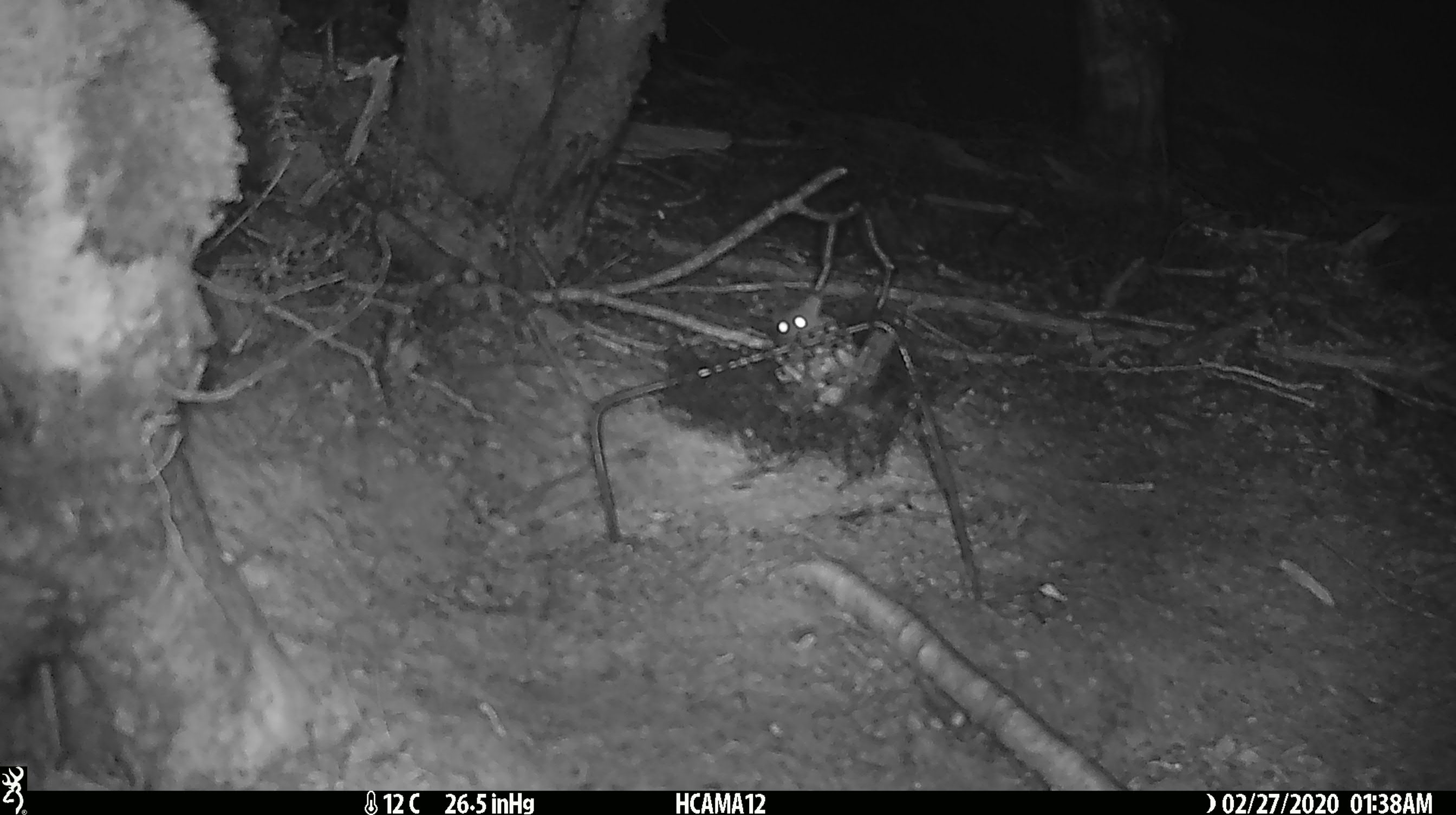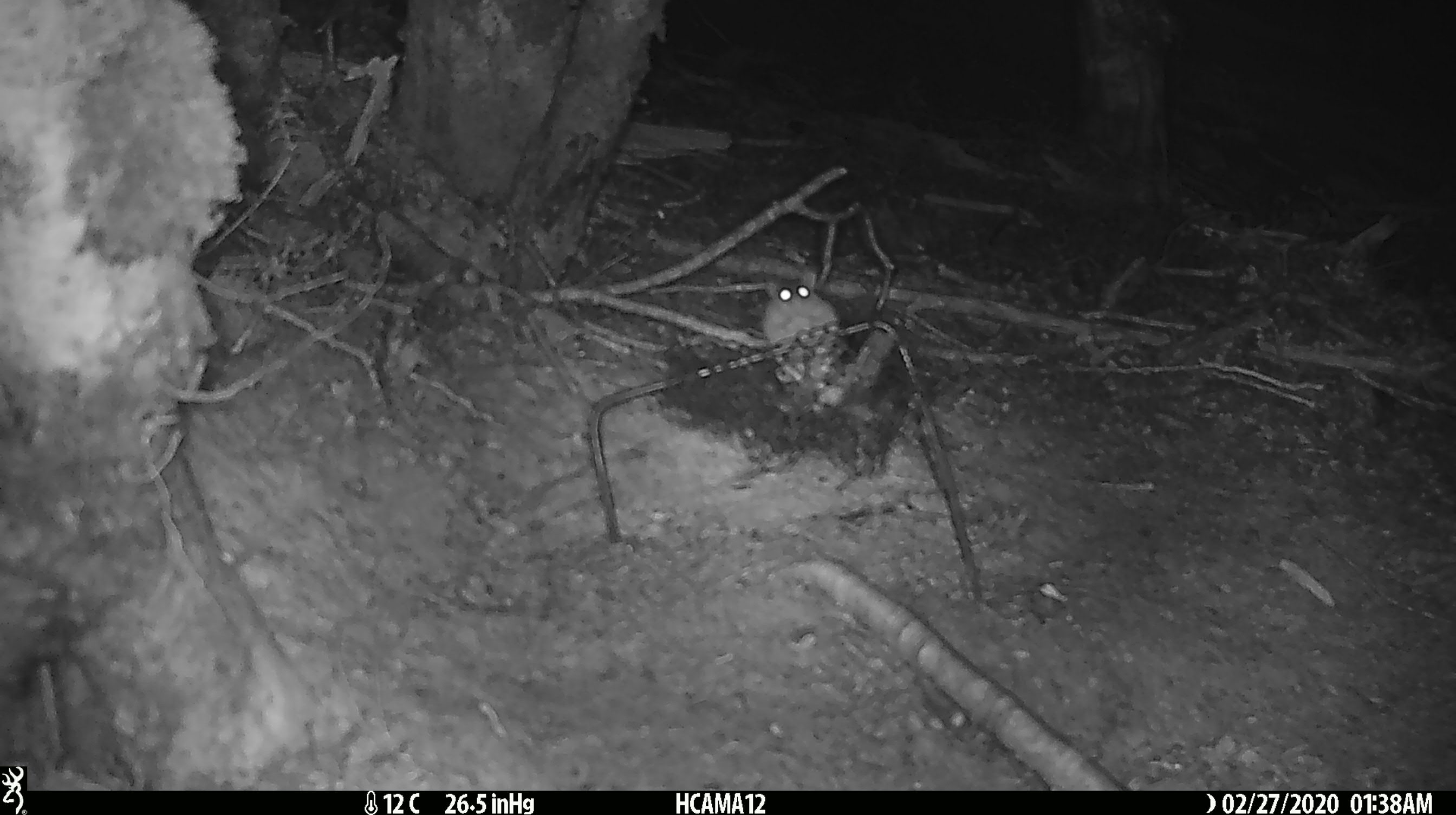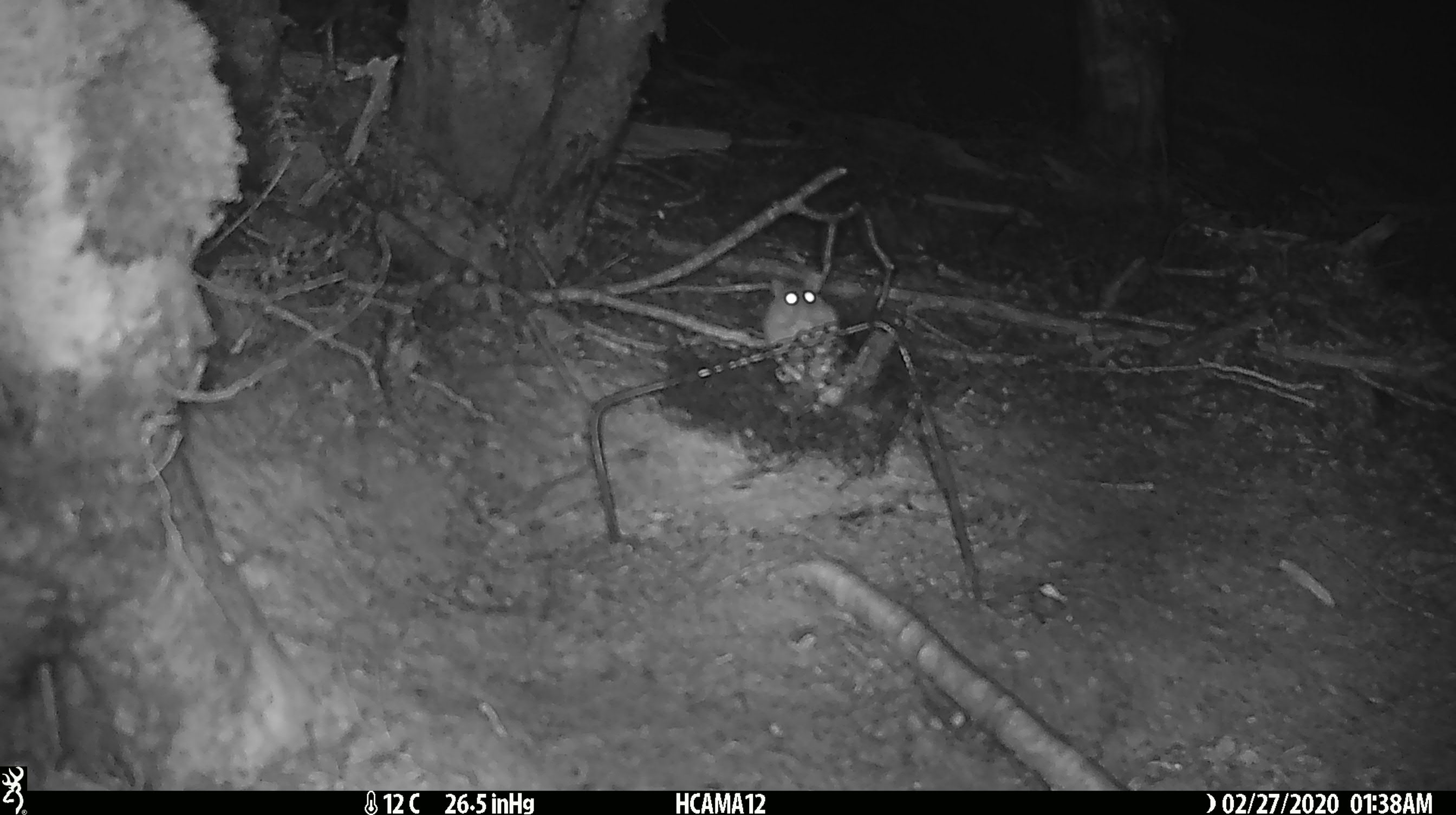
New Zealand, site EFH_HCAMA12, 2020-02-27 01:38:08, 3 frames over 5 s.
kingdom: Animalia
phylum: Chordata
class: Mammalia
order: Rodentia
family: Muridae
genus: Mus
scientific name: Mus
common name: mouse